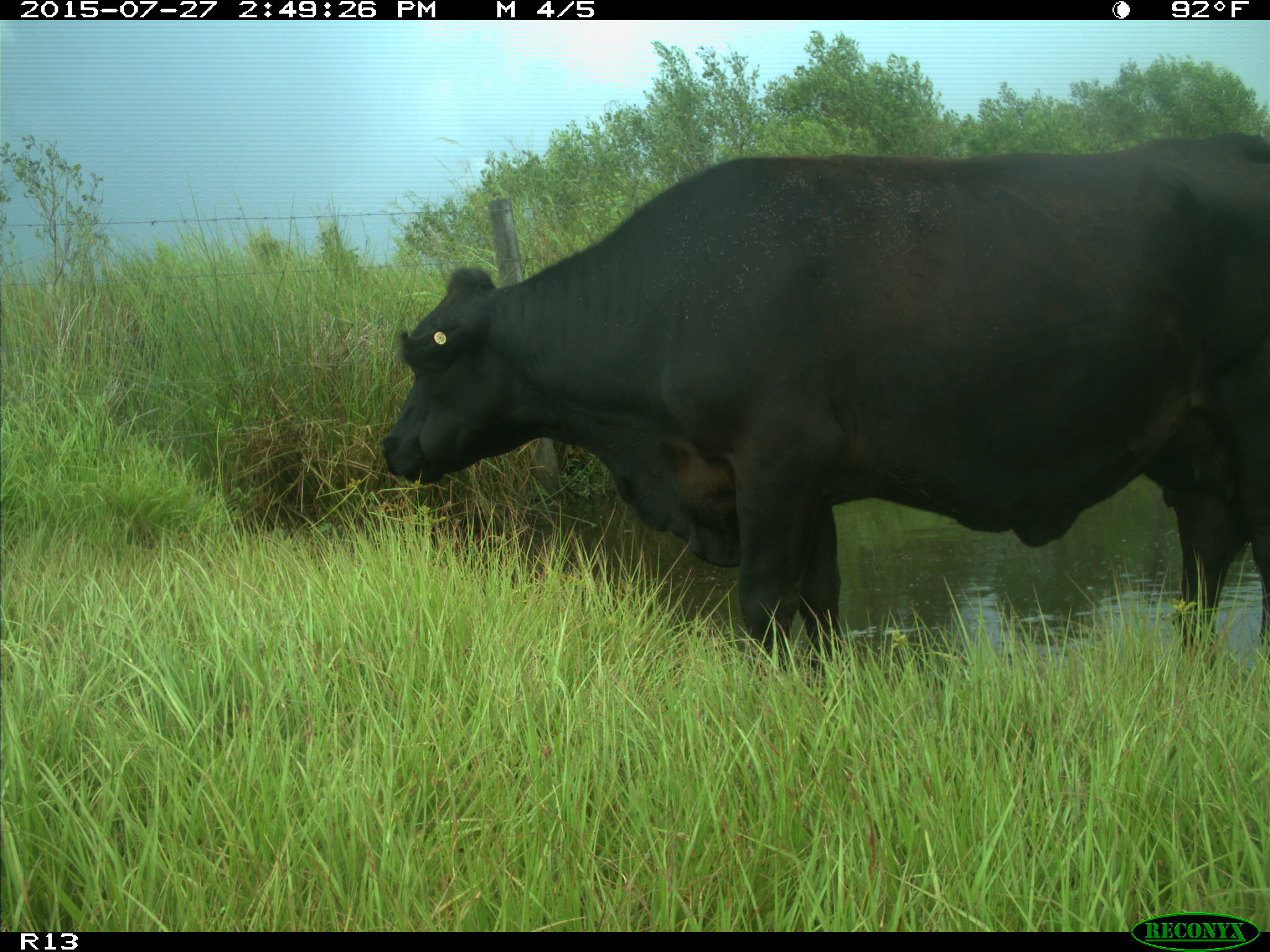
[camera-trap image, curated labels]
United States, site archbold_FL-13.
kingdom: Animalia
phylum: Chordata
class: Mammalia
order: Artiodactyla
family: Bovidae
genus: Bos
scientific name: Bos taurus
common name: domestic cow